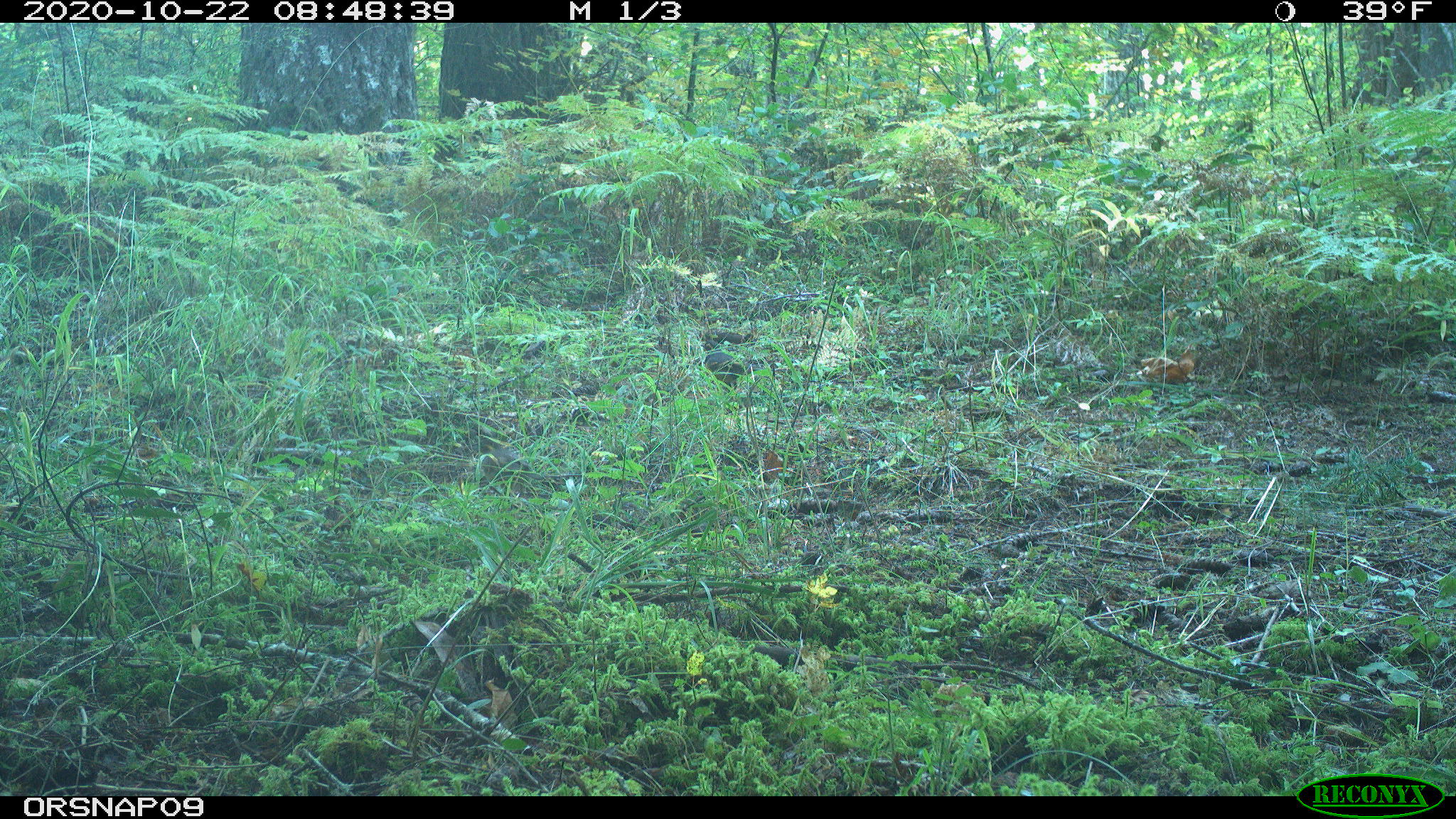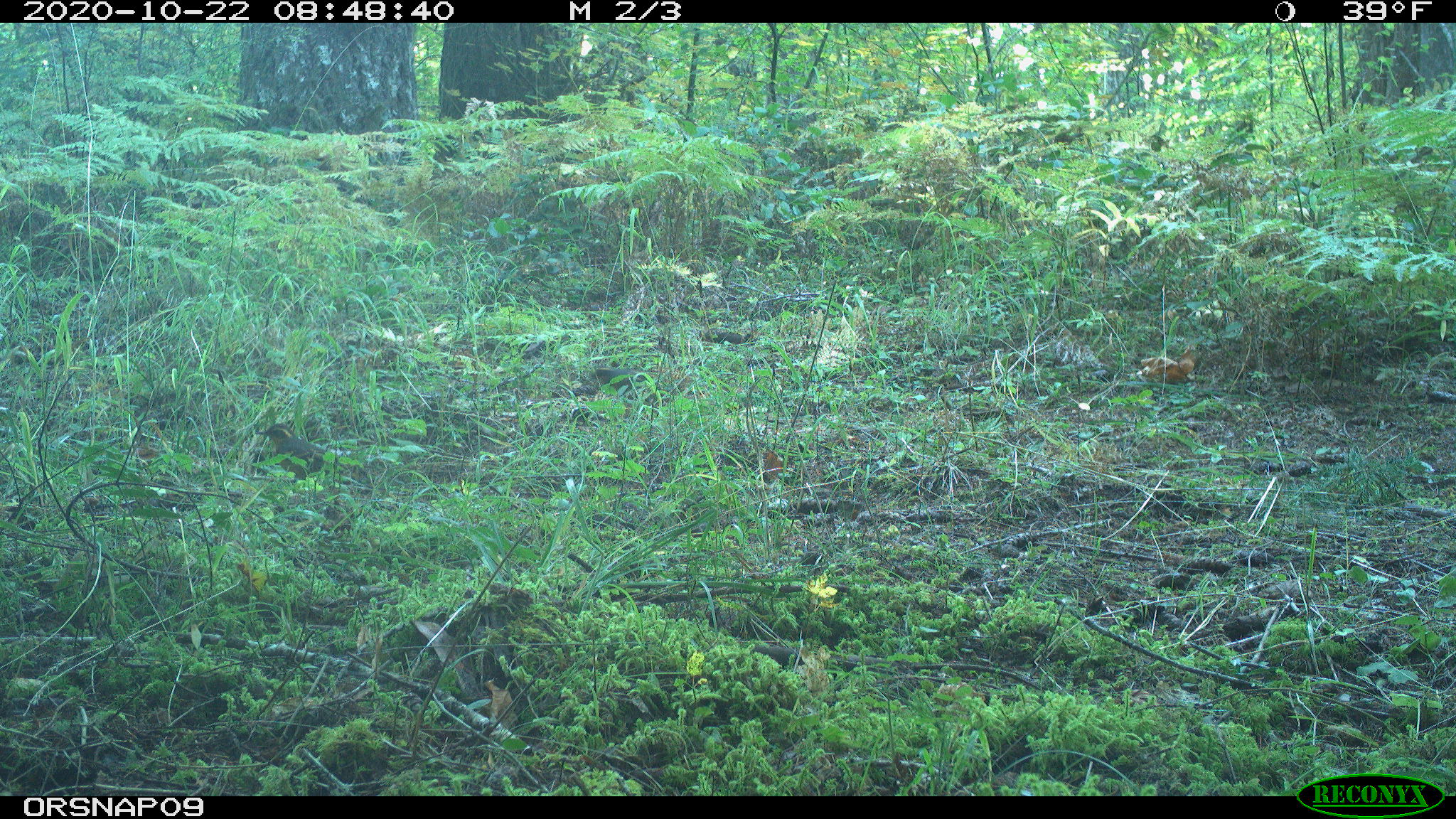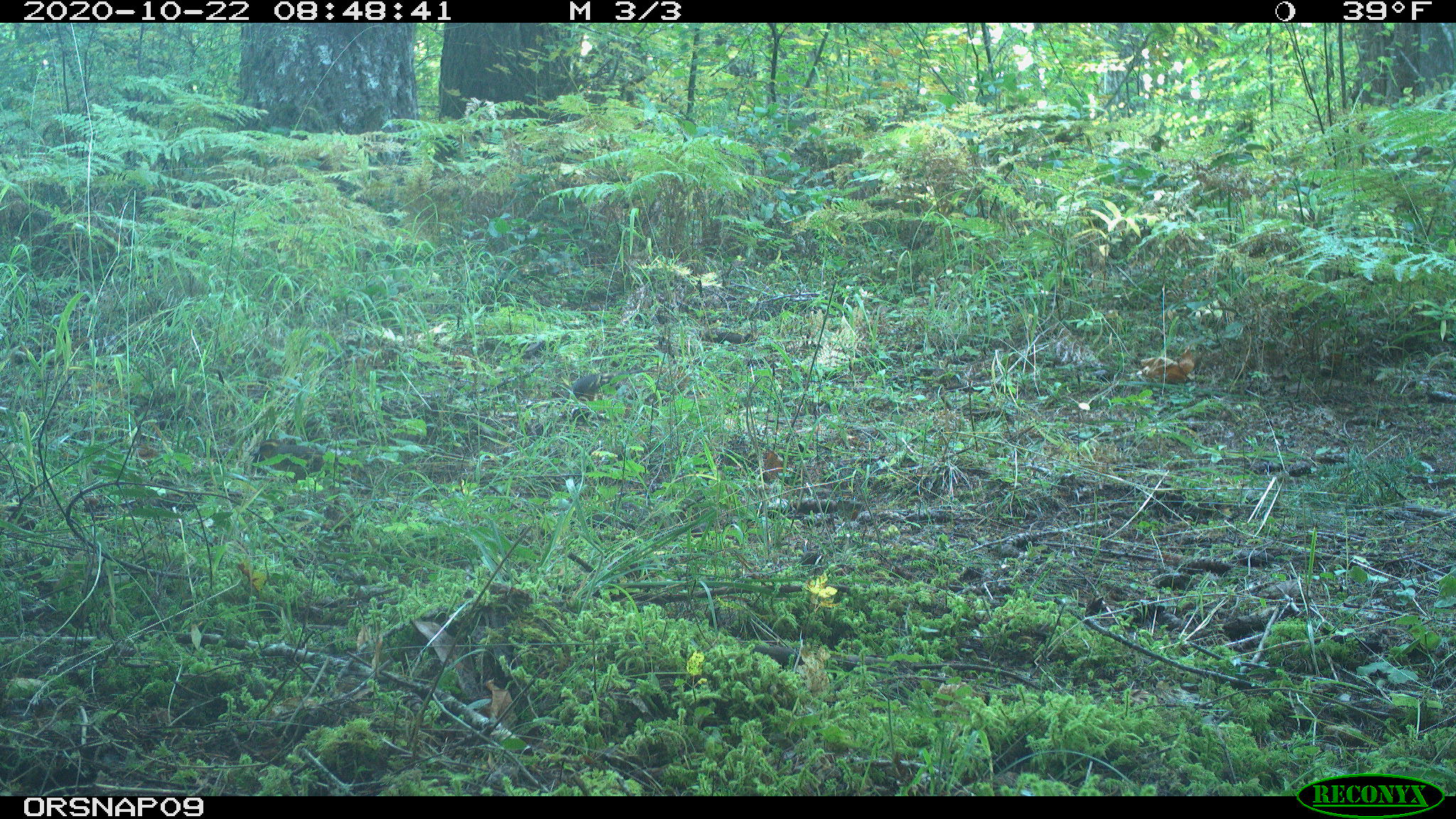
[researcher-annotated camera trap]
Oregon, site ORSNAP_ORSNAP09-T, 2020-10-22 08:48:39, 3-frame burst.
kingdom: Animalia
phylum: Chordata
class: Aves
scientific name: Aves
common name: bird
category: other bird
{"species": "other bird (bird) (Aves)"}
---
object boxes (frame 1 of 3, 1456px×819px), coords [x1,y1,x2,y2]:
other bird: [682,341,807,408]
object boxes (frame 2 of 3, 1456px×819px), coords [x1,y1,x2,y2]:
other bird: [562,352,733,437]; [260,419,383,489]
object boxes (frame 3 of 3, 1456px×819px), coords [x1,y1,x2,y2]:
other bird: [230,424,381,514]; [543,366,631,414]